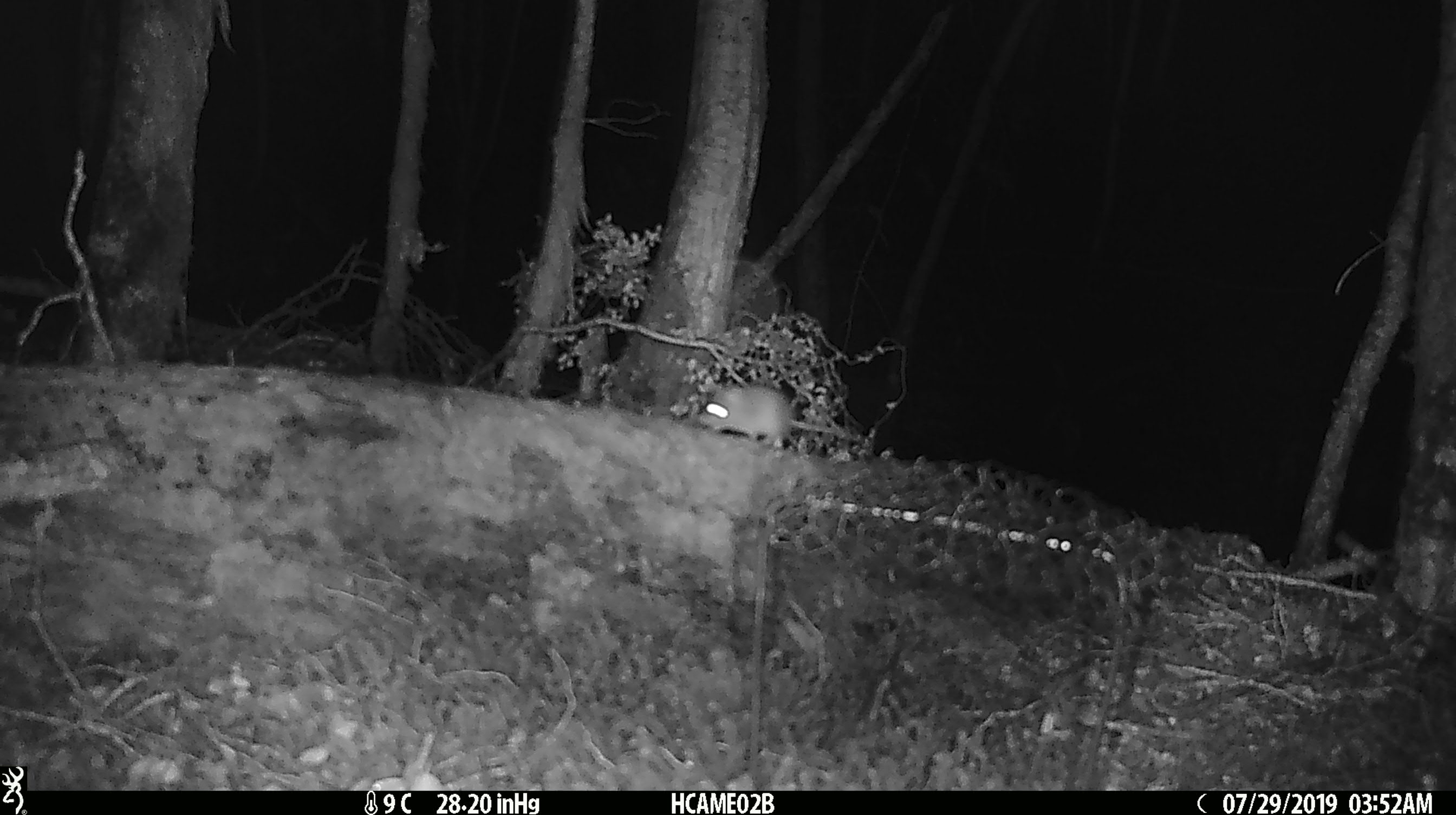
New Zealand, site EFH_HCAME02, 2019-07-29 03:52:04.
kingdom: Animalia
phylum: Chordata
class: Mammalia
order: Rodentia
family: Muridae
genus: Mus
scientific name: Mus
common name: mouse